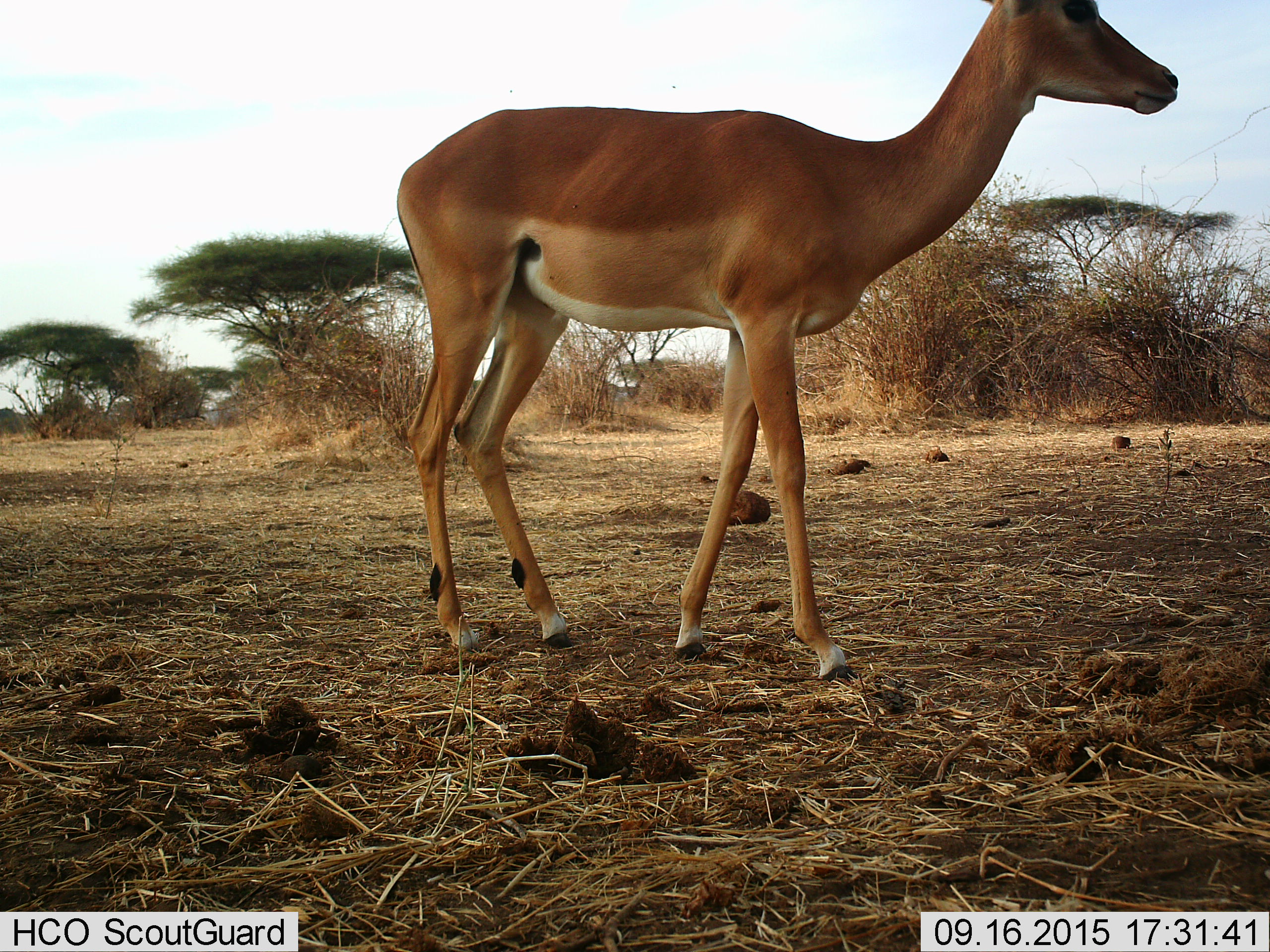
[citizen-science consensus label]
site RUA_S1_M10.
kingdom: Animalia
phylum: Chordata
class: Mammalia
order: Artiodactyla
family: Bovidae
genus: Aepyceros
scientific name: Aepyceros melampus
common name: impala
Impala (Aepyceros melampus), count 1. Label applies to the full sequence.